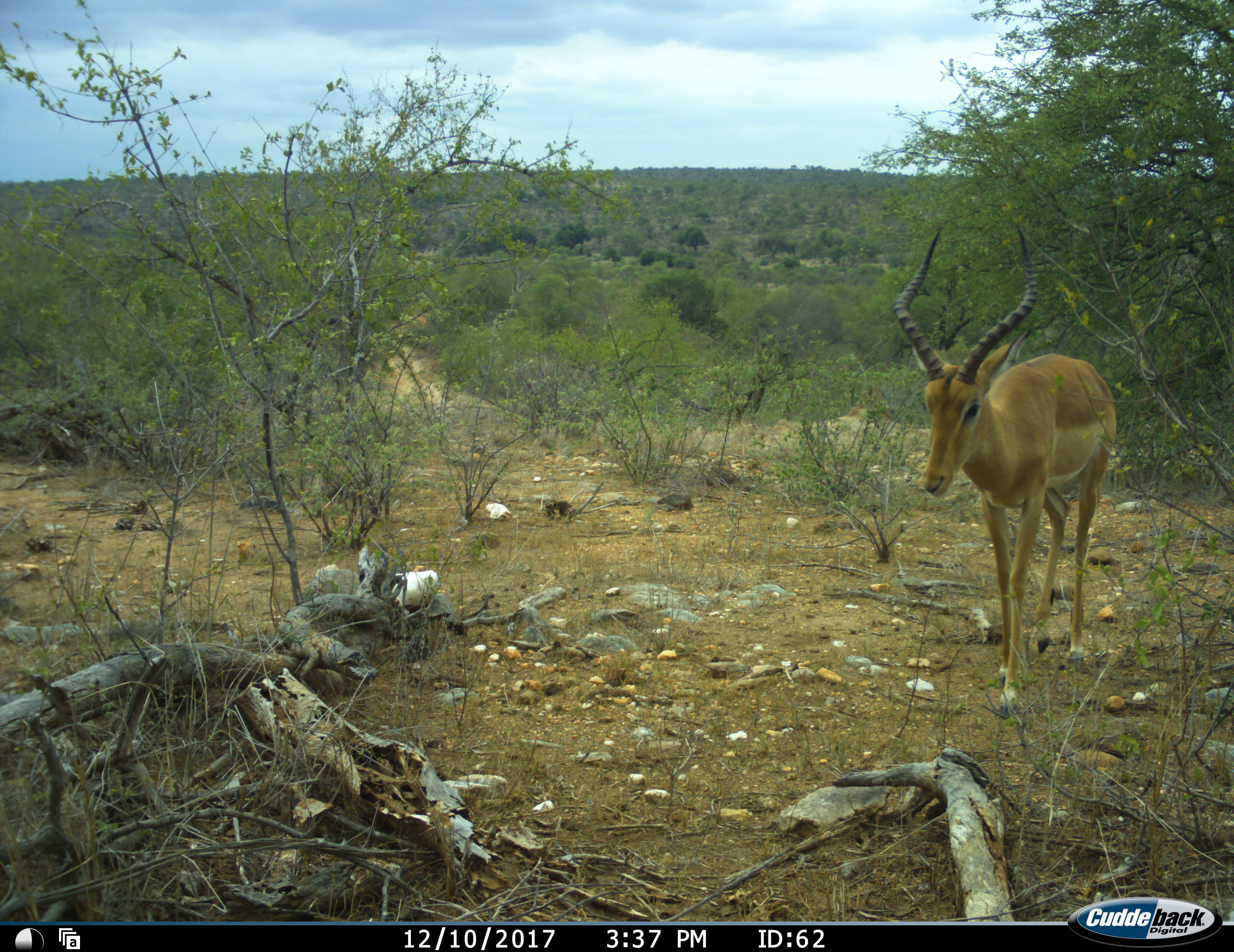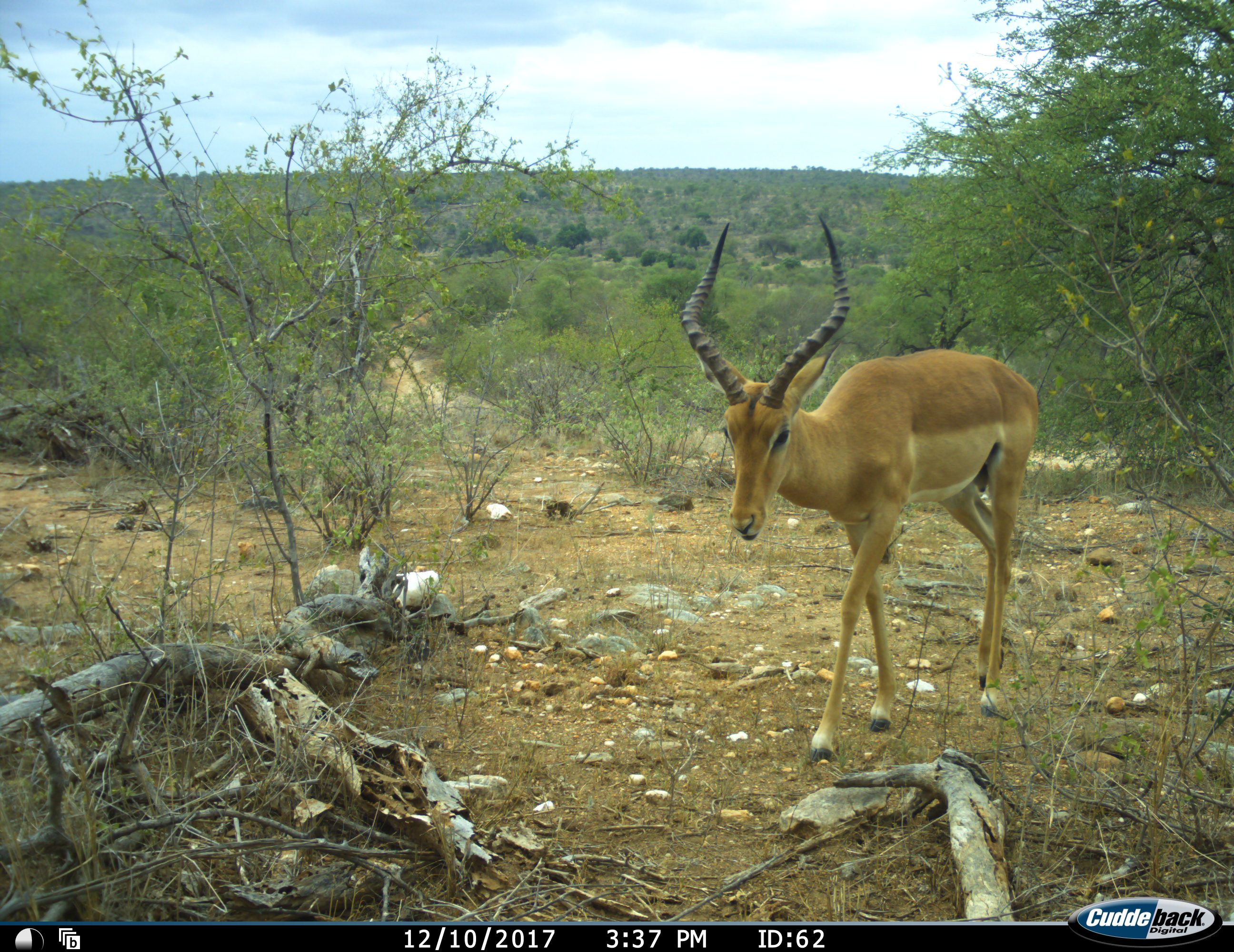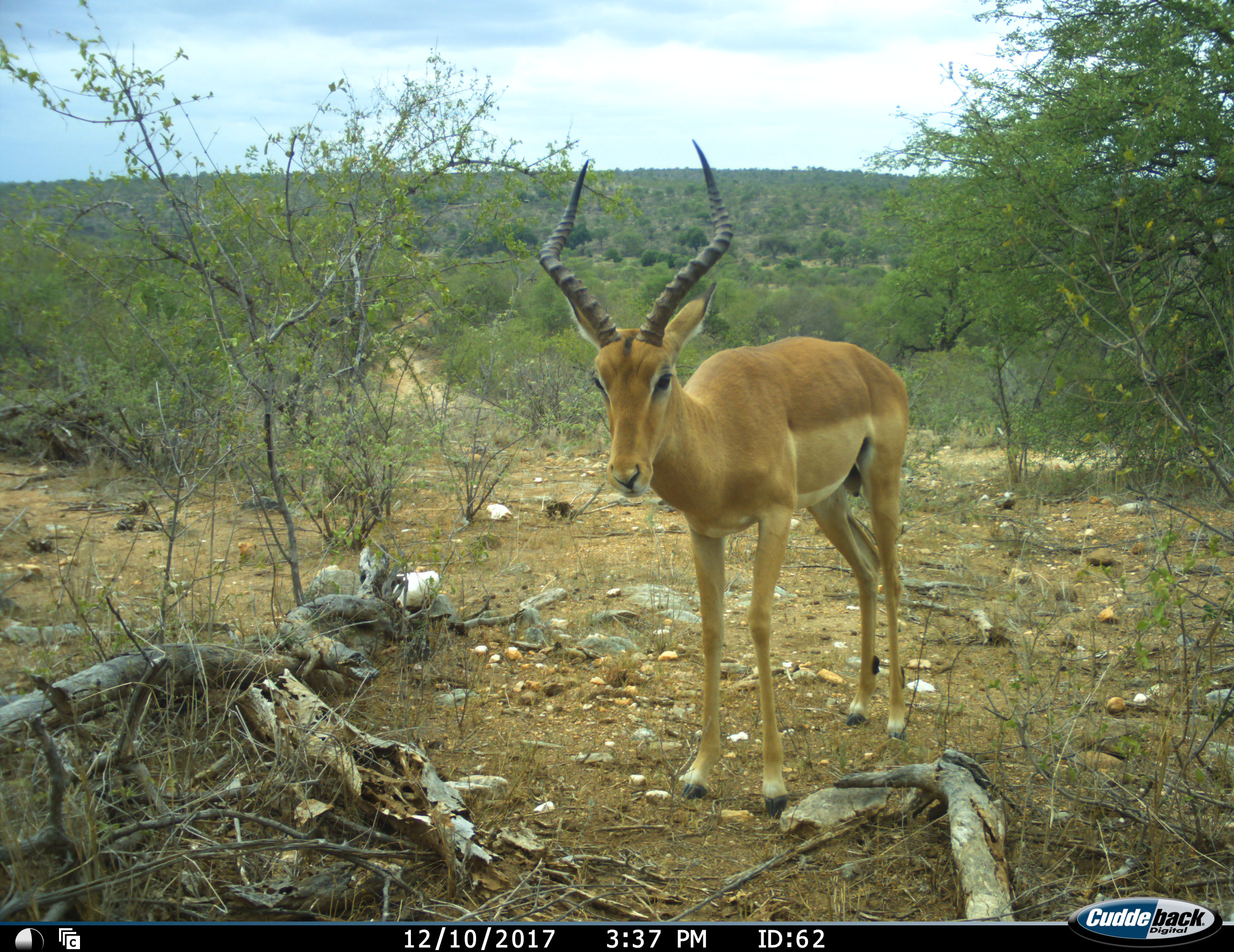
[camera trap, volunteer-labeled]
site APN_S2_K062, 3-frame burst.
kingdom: Animalia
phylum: Chordata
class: Mammalia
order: Artiodactyla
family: Bovidae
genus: Aepyceros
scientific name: Aepyceros melampus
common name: impala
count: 1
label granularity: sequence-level